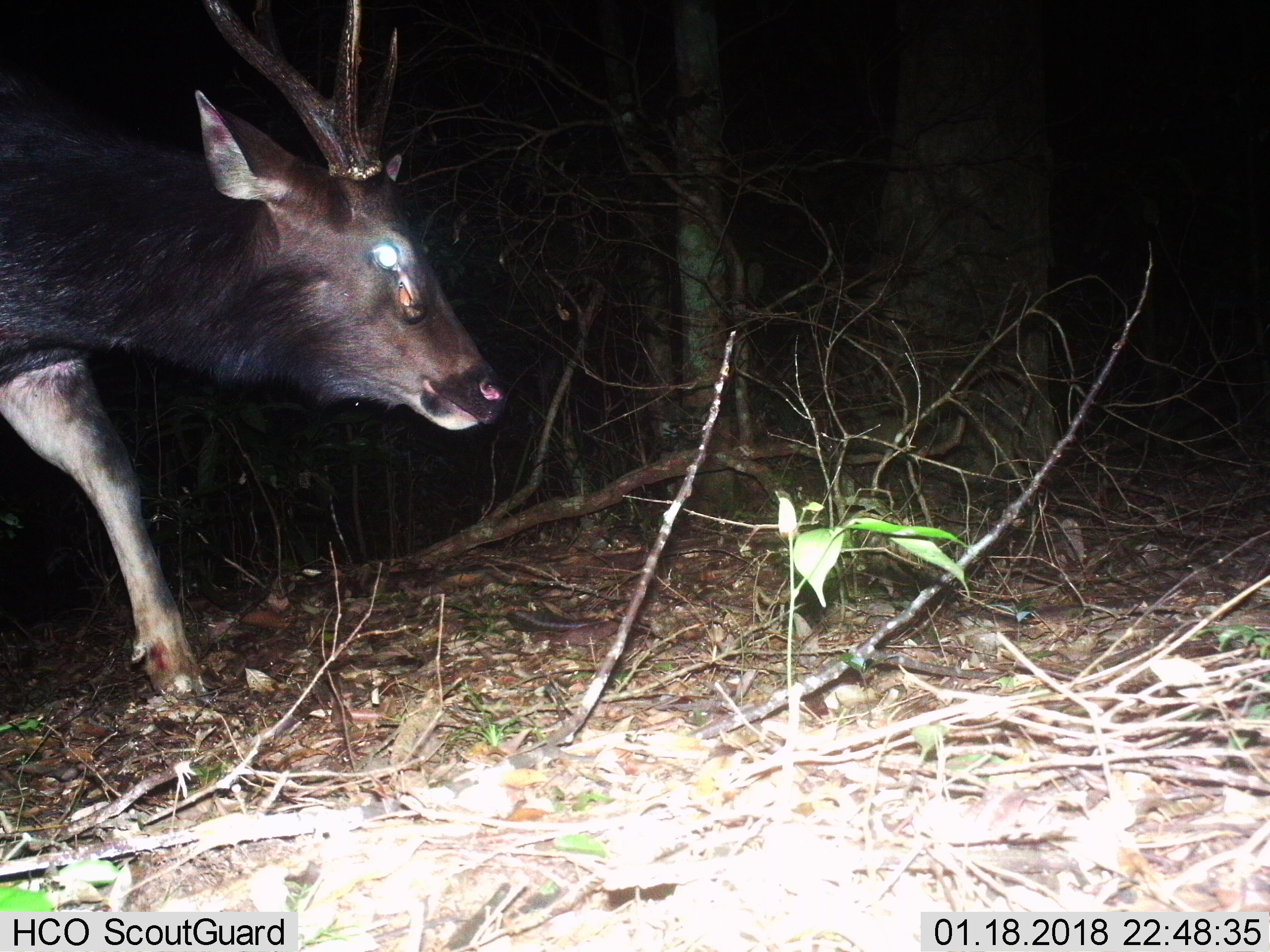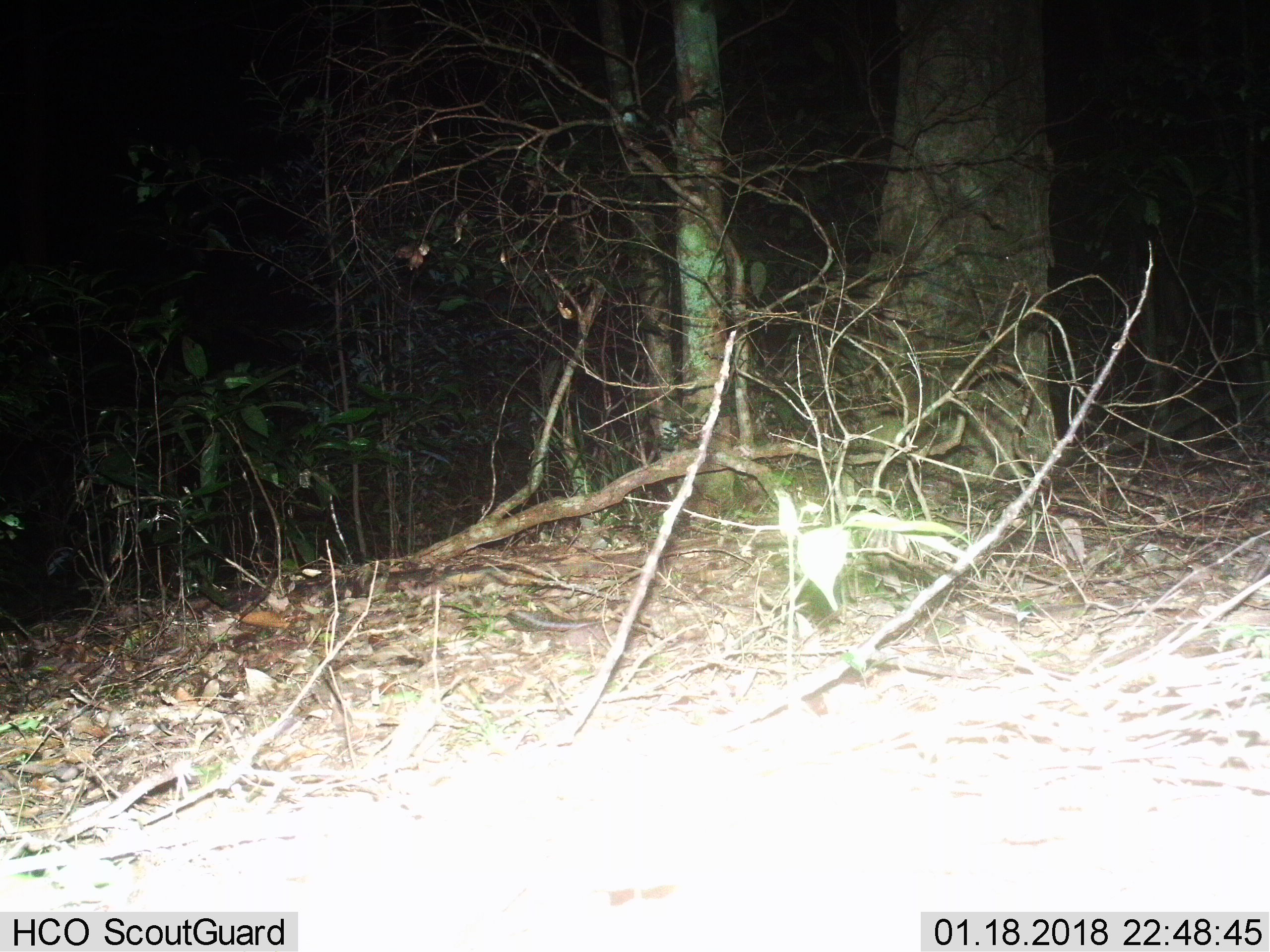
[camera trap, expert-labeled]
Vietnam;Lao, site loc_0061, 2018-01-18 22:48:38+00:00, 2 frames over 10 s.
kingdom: Animalia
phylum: Chordata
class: Mammalia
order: Artiodactyla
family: Cervidae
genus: Rusa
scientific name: Rusa unicolor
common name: sambar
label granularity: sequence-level